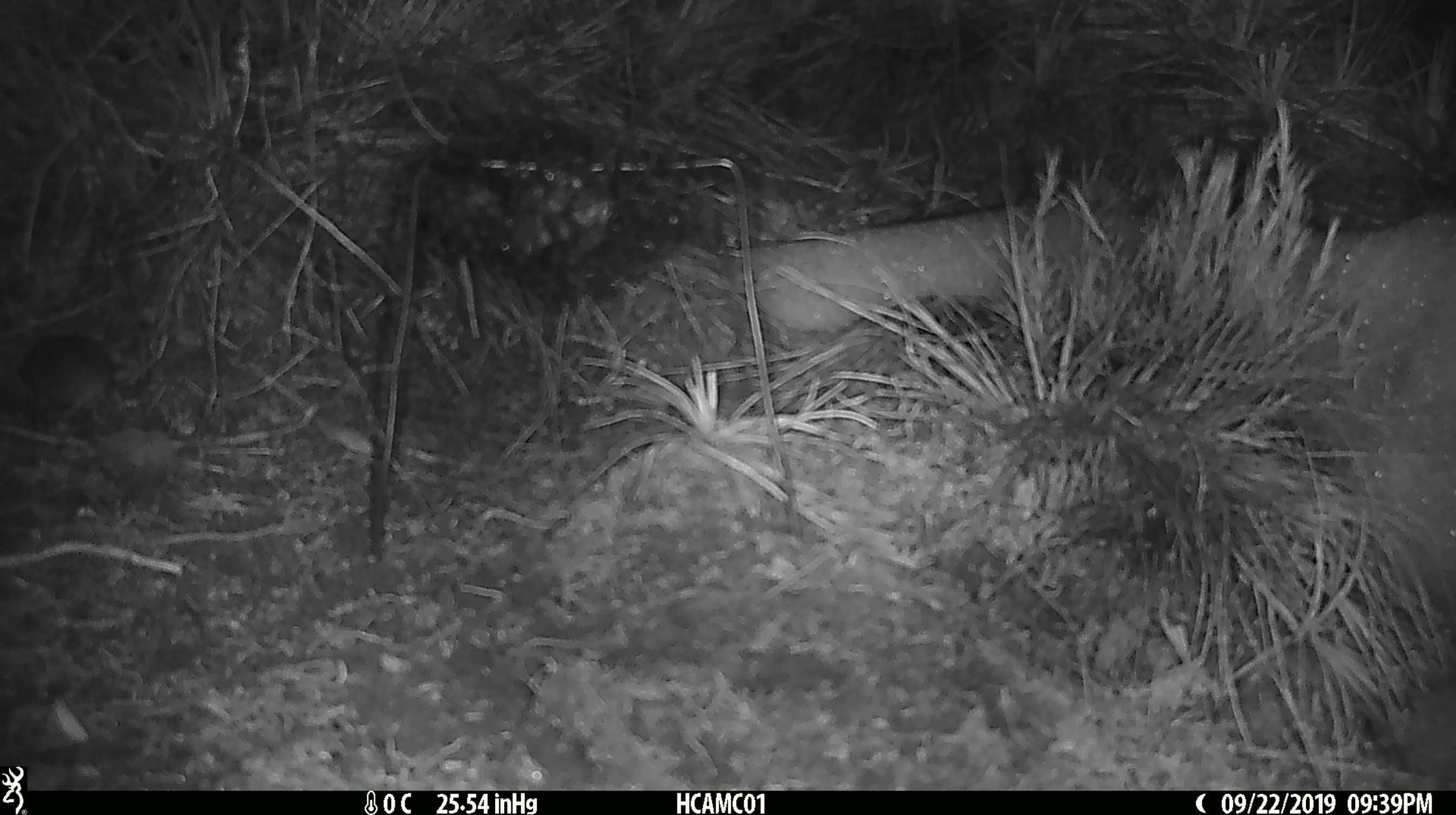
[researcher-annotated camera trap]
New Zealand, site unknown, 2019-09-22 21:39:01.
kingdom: Animalia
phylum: Chordata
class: Mammalia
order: Rodentia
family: Muridae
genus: Mus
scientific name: Mus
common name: mouse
Mouse (Mus).